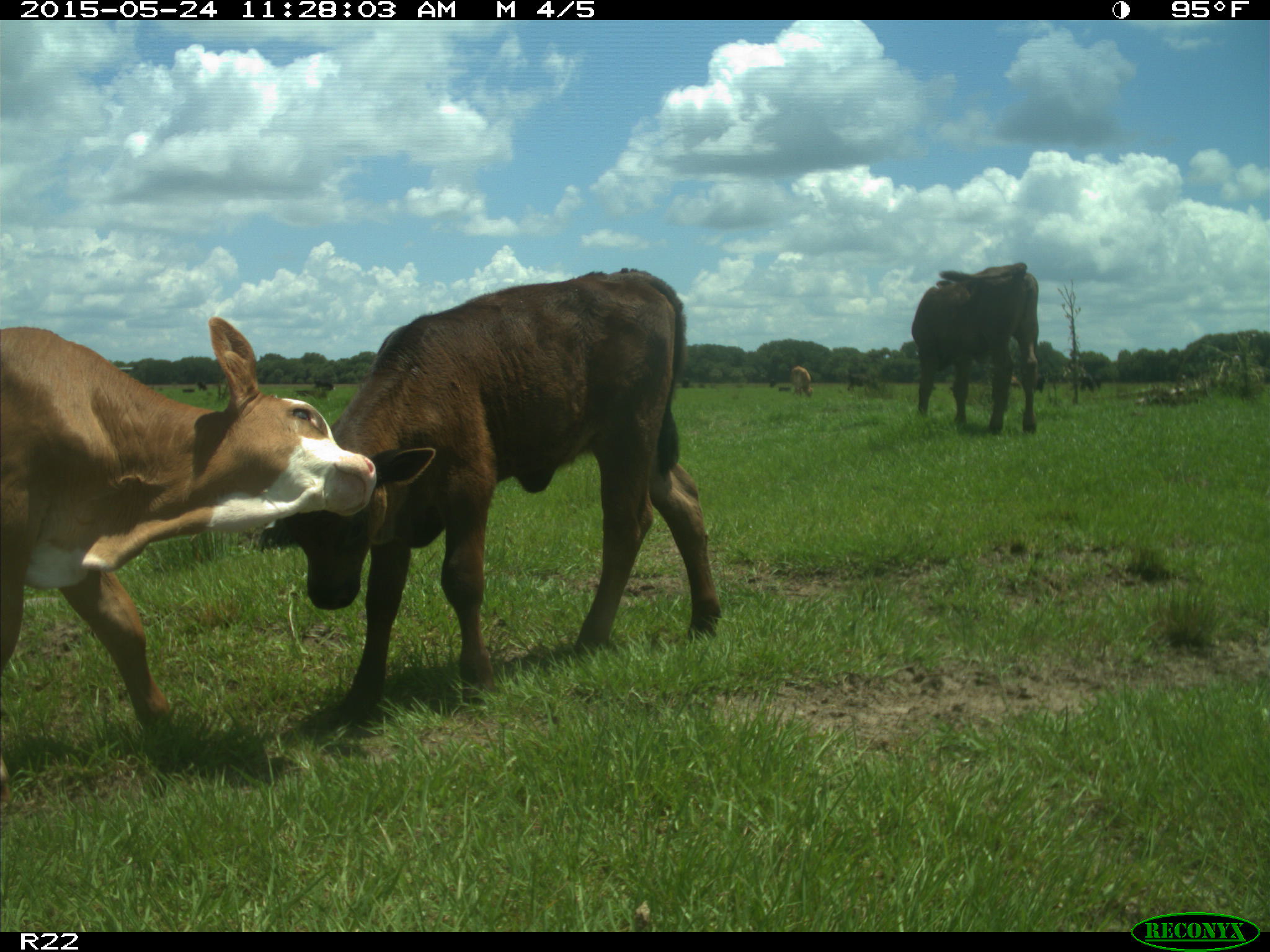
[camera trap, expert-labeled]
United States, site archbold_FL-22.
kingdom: Animalia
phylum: Chordata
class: Mammalia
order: Artiodactyla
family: Bovidae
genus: Bos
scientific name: Bos taurus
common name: domestic cow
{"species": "Bos taurus (domestic cow)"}